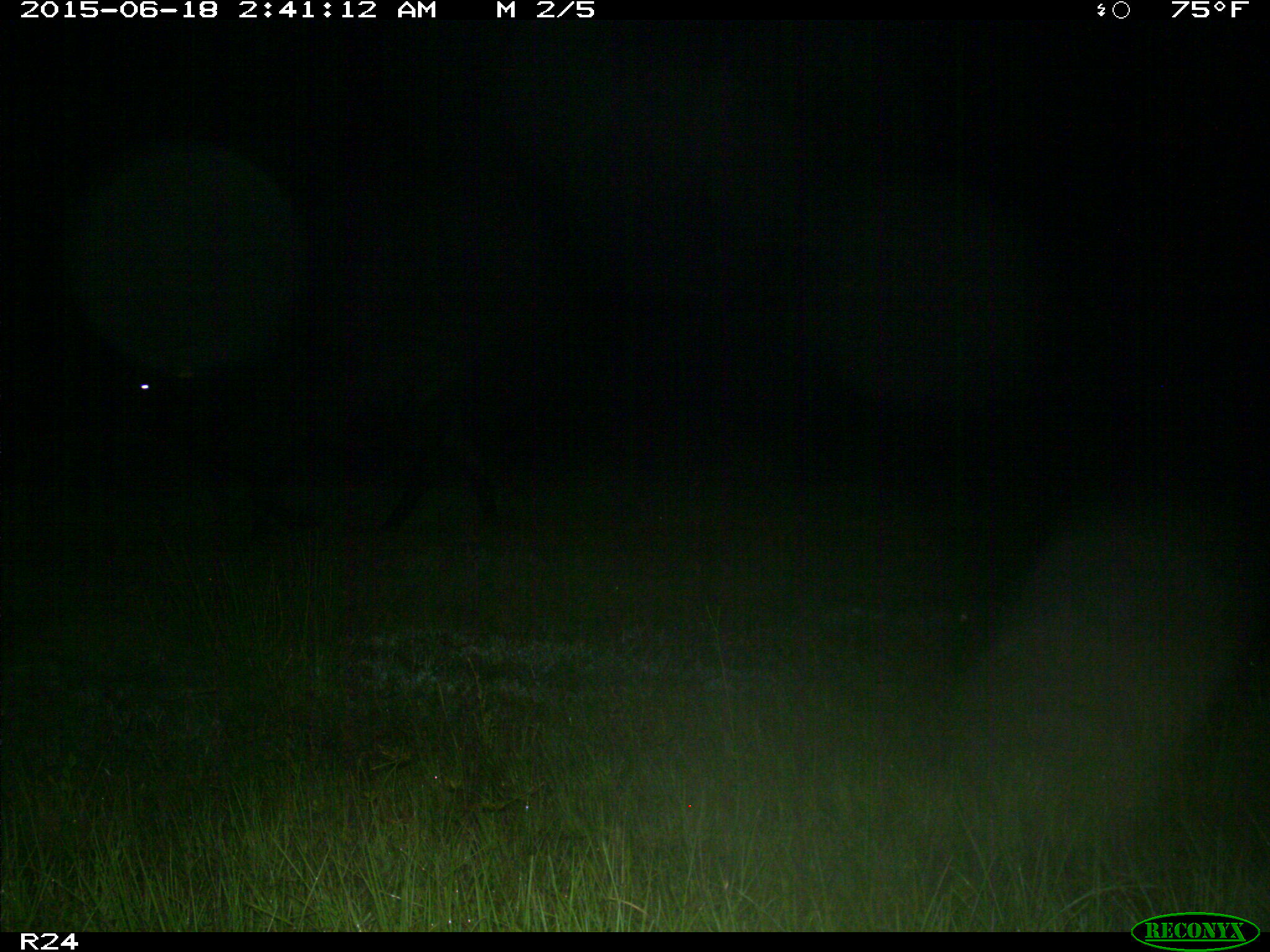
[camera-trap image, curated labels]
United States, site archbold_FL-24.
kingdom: Animalia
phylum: Chordata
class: Mammalia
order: Artiodactyla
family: Bovidae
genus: Bos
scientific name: Bos taurus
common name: domestic cow